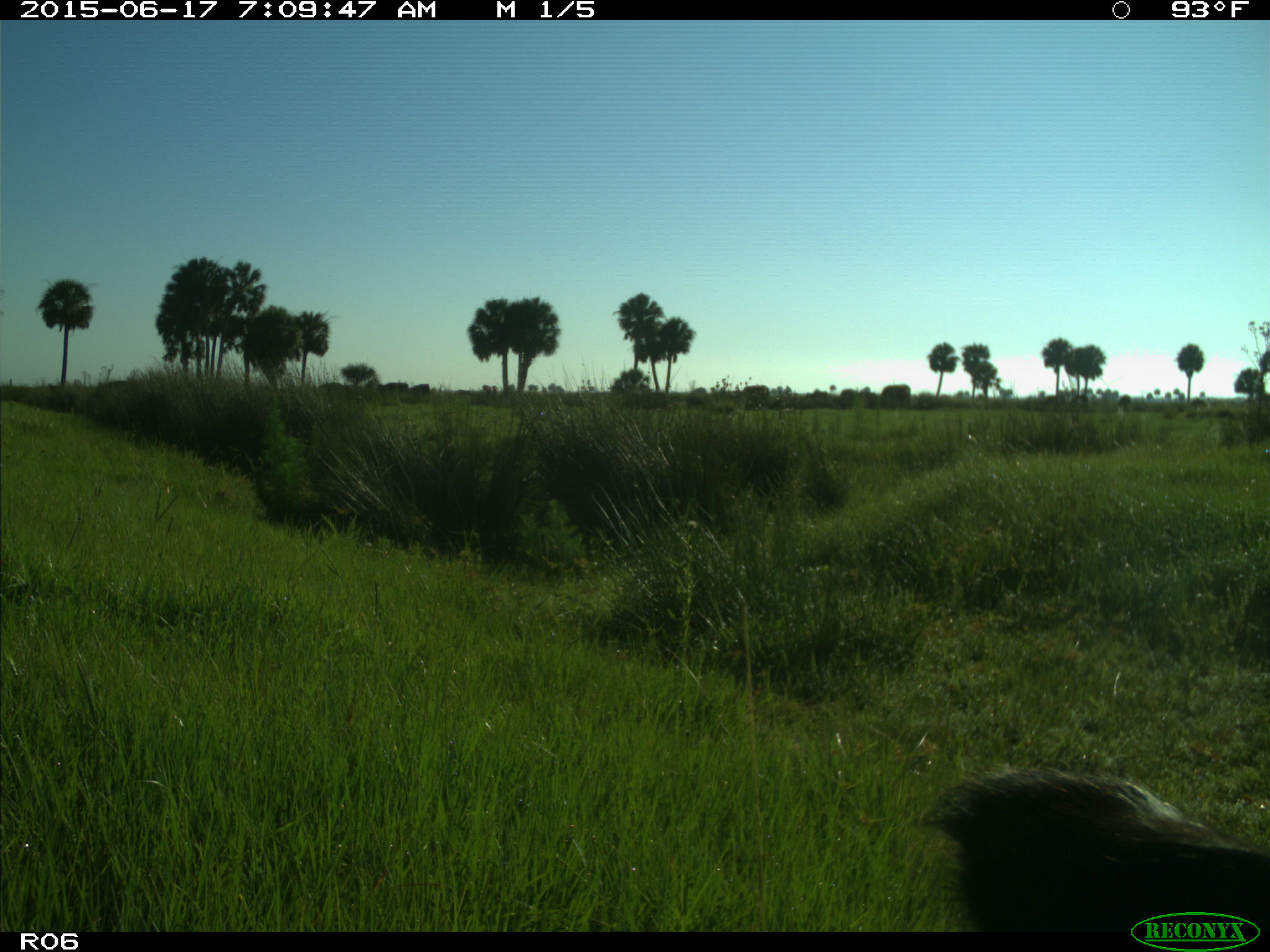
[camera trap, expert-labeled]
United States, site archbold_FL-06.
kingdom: Animalia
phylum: Chordata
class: Mammalia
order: Artiodactyla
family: Bovidae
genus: Bos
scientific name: Bos taurus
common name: domestic cow